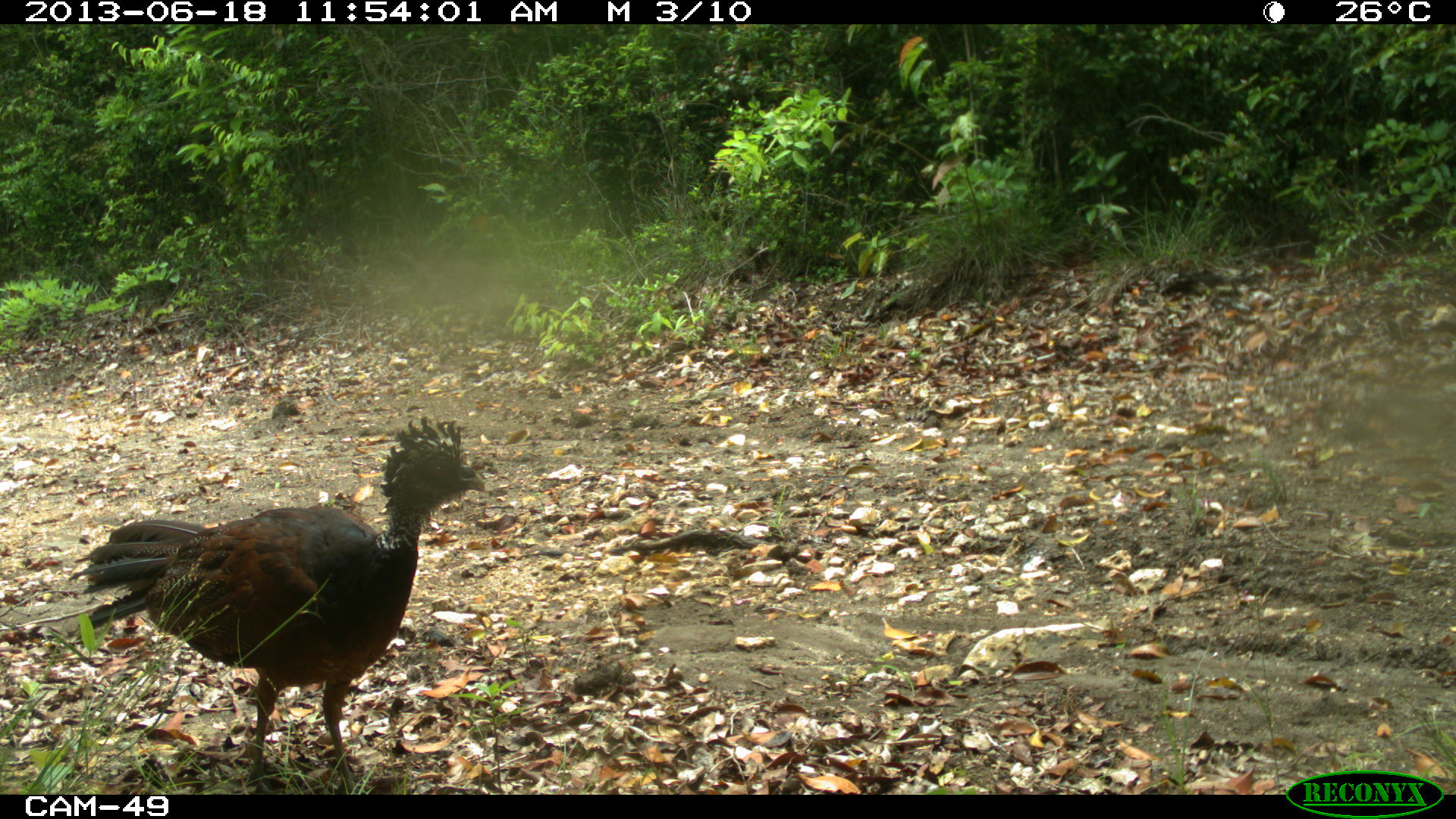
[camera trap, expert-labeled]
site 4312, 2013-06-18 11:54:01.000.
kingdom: Animalia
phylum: Chordata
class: Aves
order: Galliformes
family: Cracidae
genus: Crax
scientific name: Crax rubra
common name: great curassow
Crax rubra (great curassow), count 1, sex female.